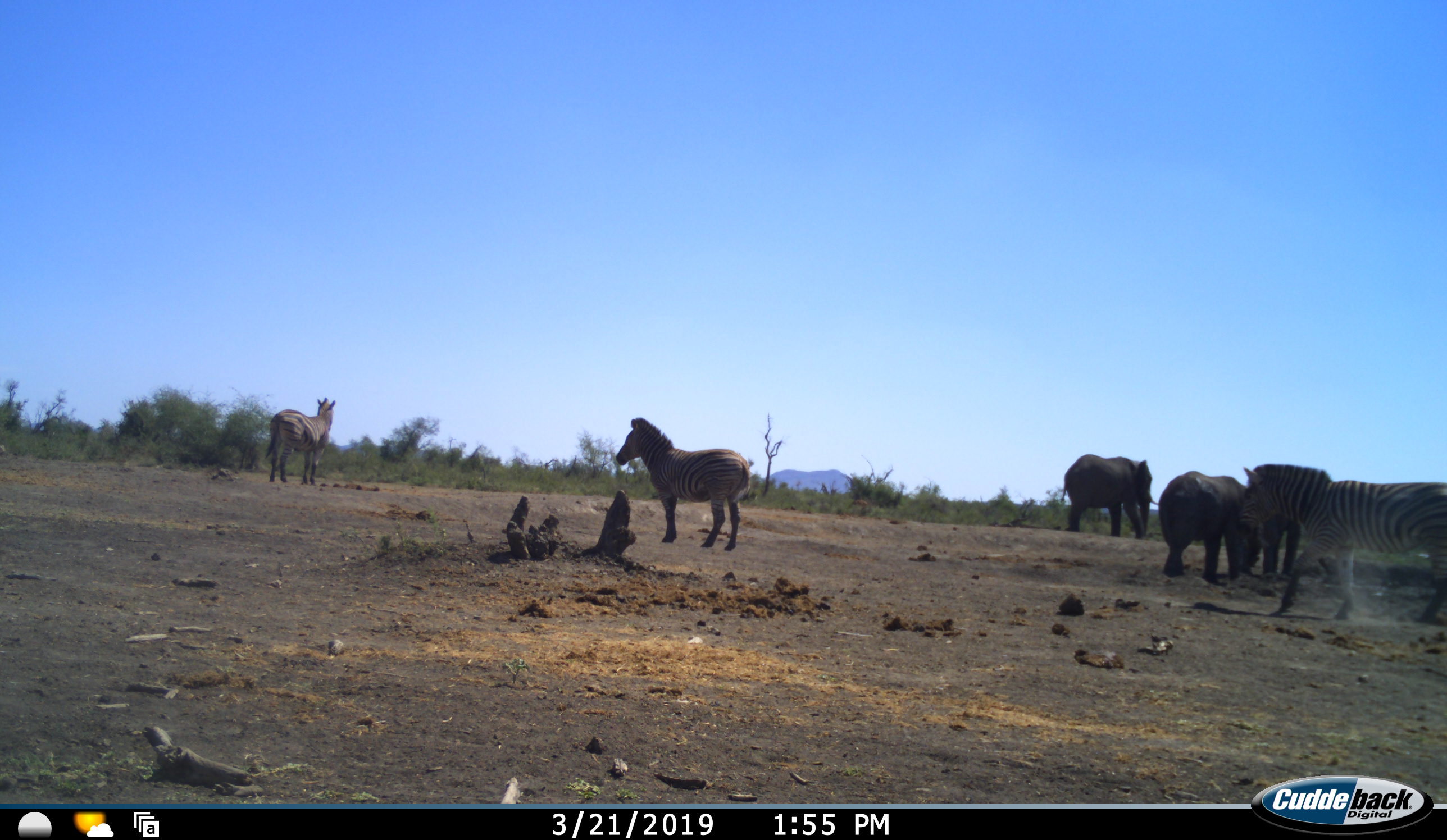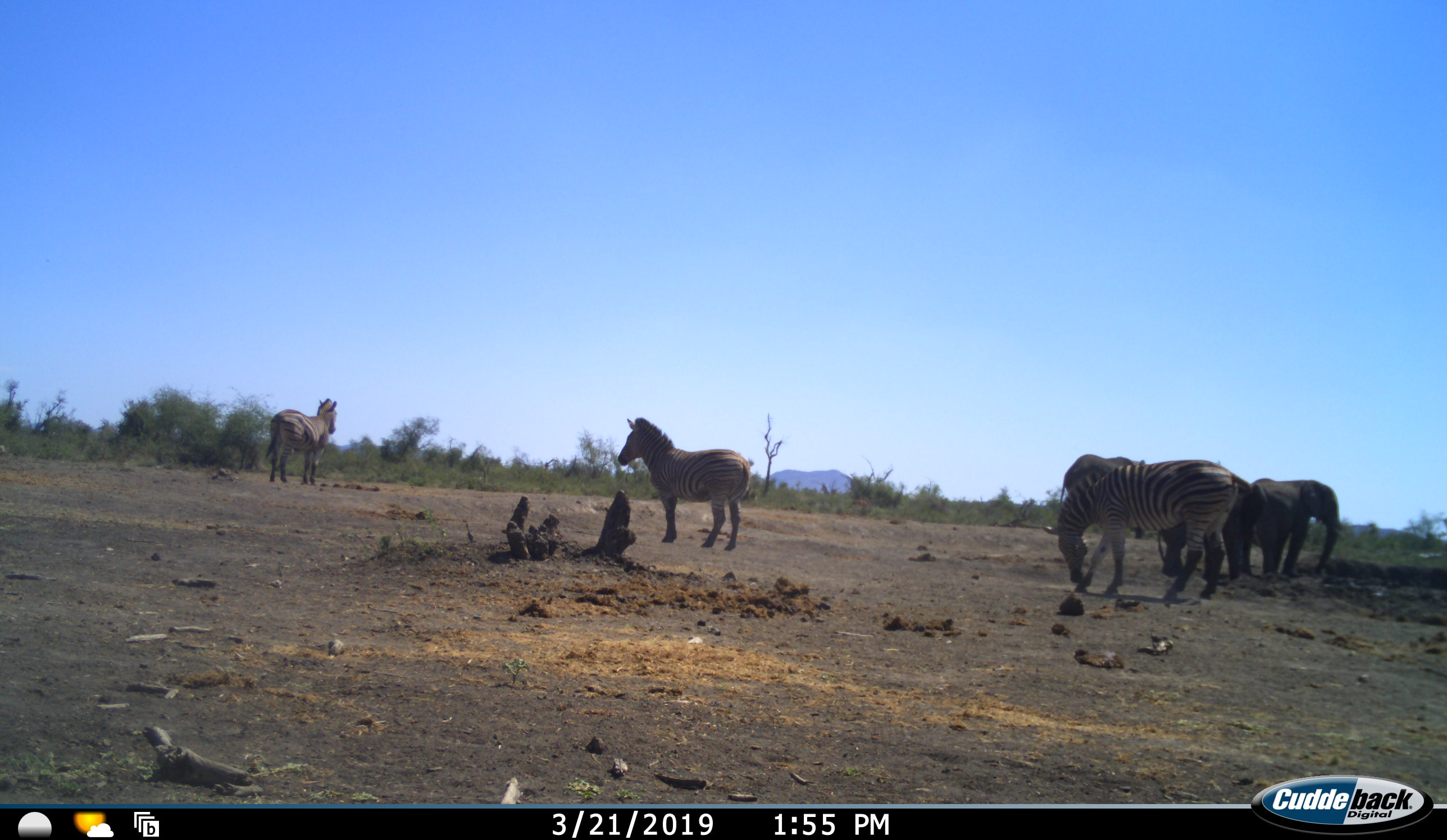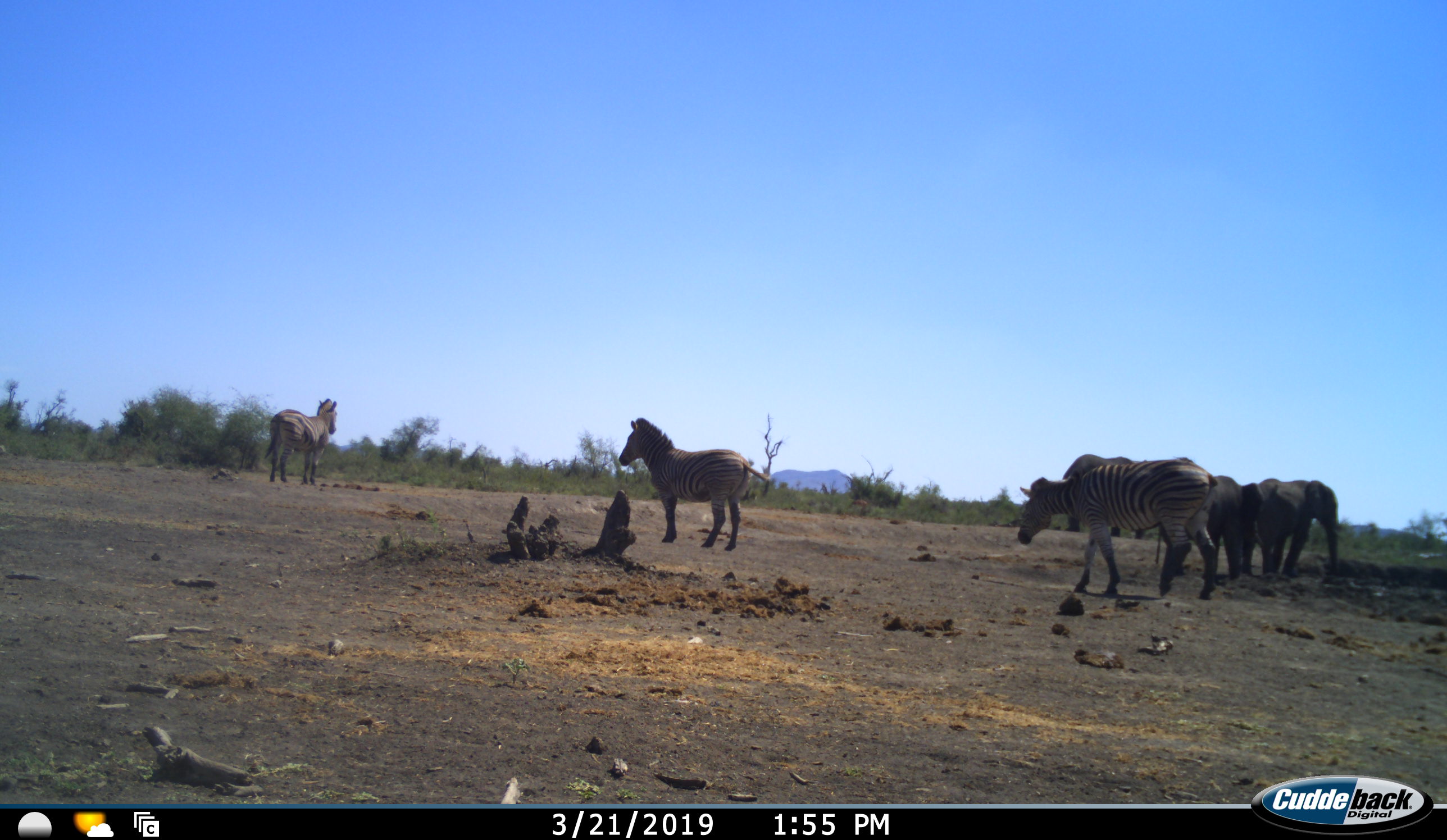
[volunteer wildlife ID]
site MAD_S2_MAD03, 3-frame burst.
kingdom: Animalia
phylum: Chordata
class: Mammalia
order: Proboscidea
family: Elephantidae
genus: Loxodonta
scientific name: Loxodonta africana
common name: african bush elephant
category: elephant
Elephant (african bush elephant) (Loxodonta africana), count 3. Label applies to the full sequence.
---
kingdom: Animalia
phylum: Chordata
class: Mammalia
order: Perissodactyla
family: Equidae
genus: Equus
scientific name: Equus quagga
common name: plains zebra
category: zebraplains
Zebraplains (plains zebra) (Equus quagga), count 3. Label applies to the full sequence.